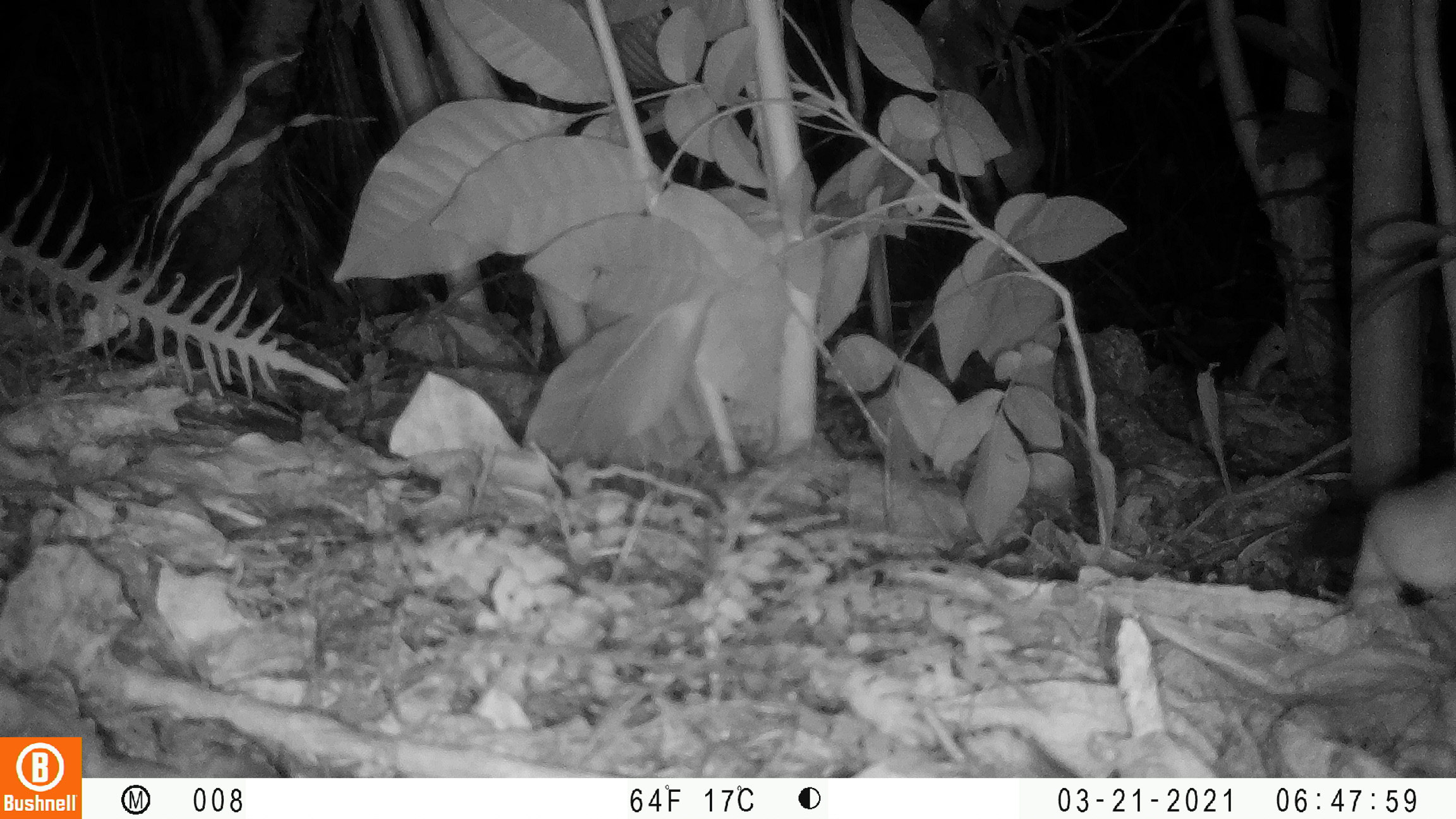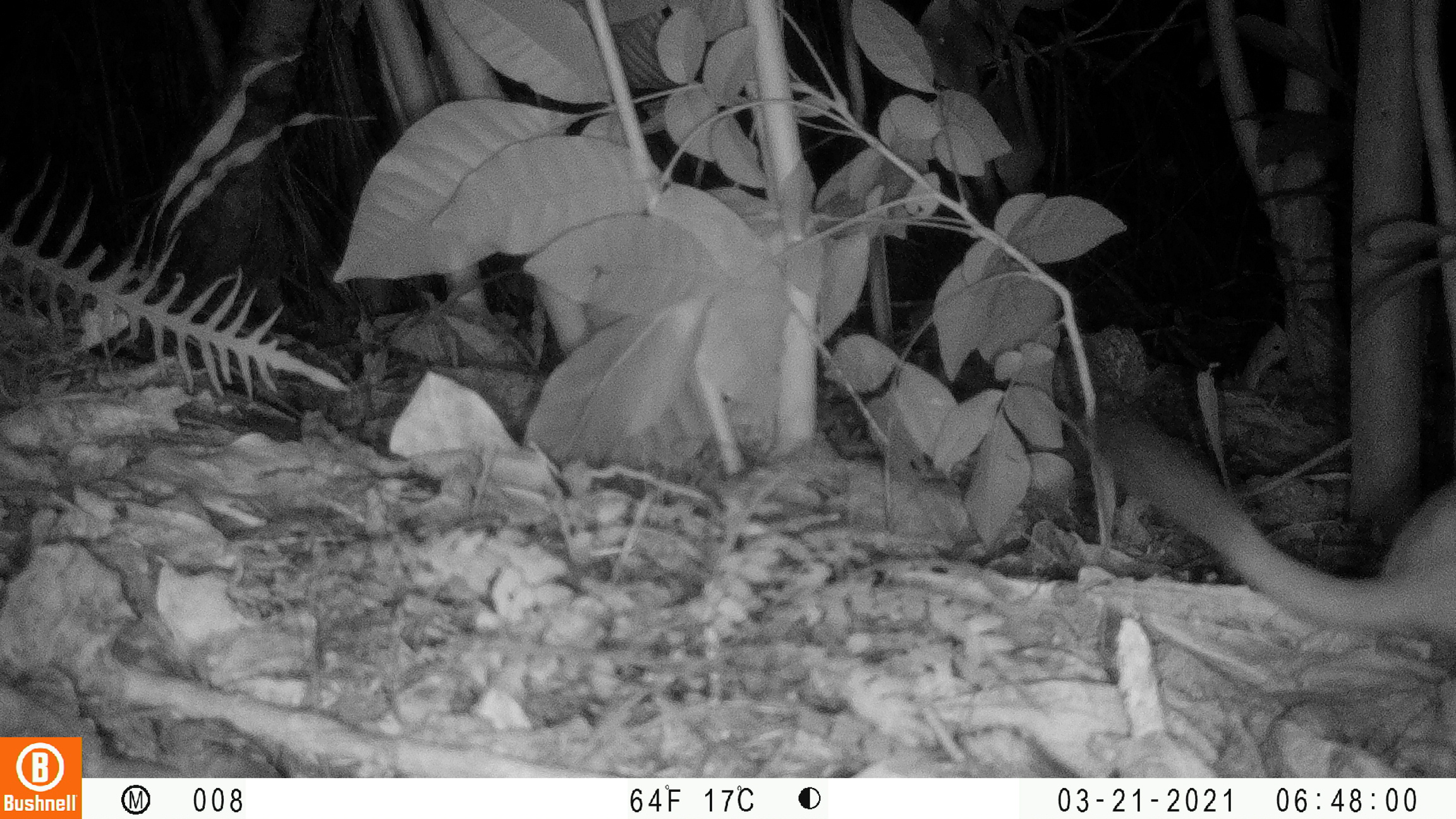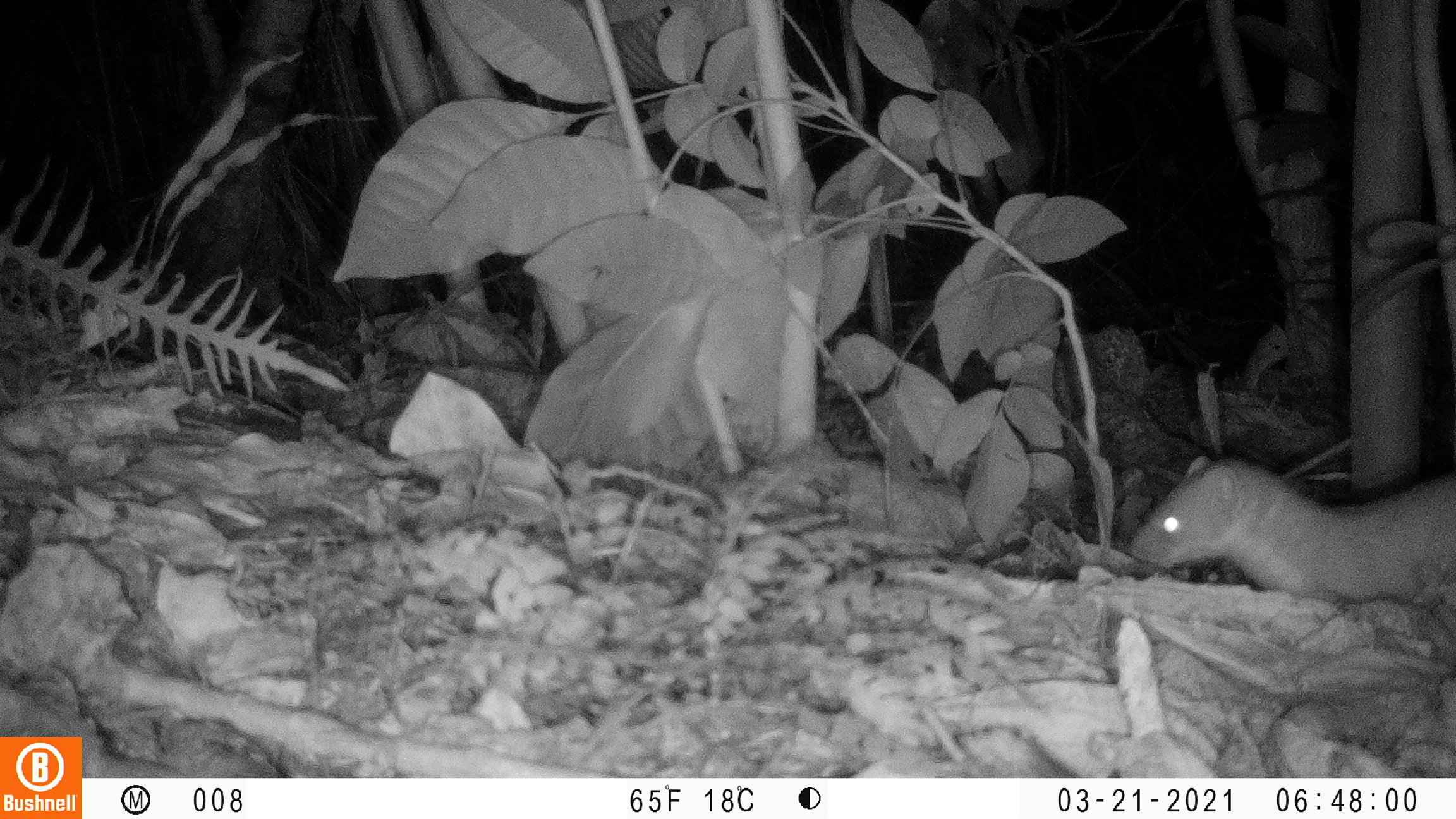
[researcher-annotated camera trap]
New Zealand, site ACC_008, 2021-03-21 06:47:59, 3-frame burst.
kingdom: Animalia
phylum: Chordata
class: Mammalia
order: Carnivora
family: Mustelidae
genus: Mustela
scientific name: Mustela erminea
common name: stoat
Stoat (Mustela erminea).